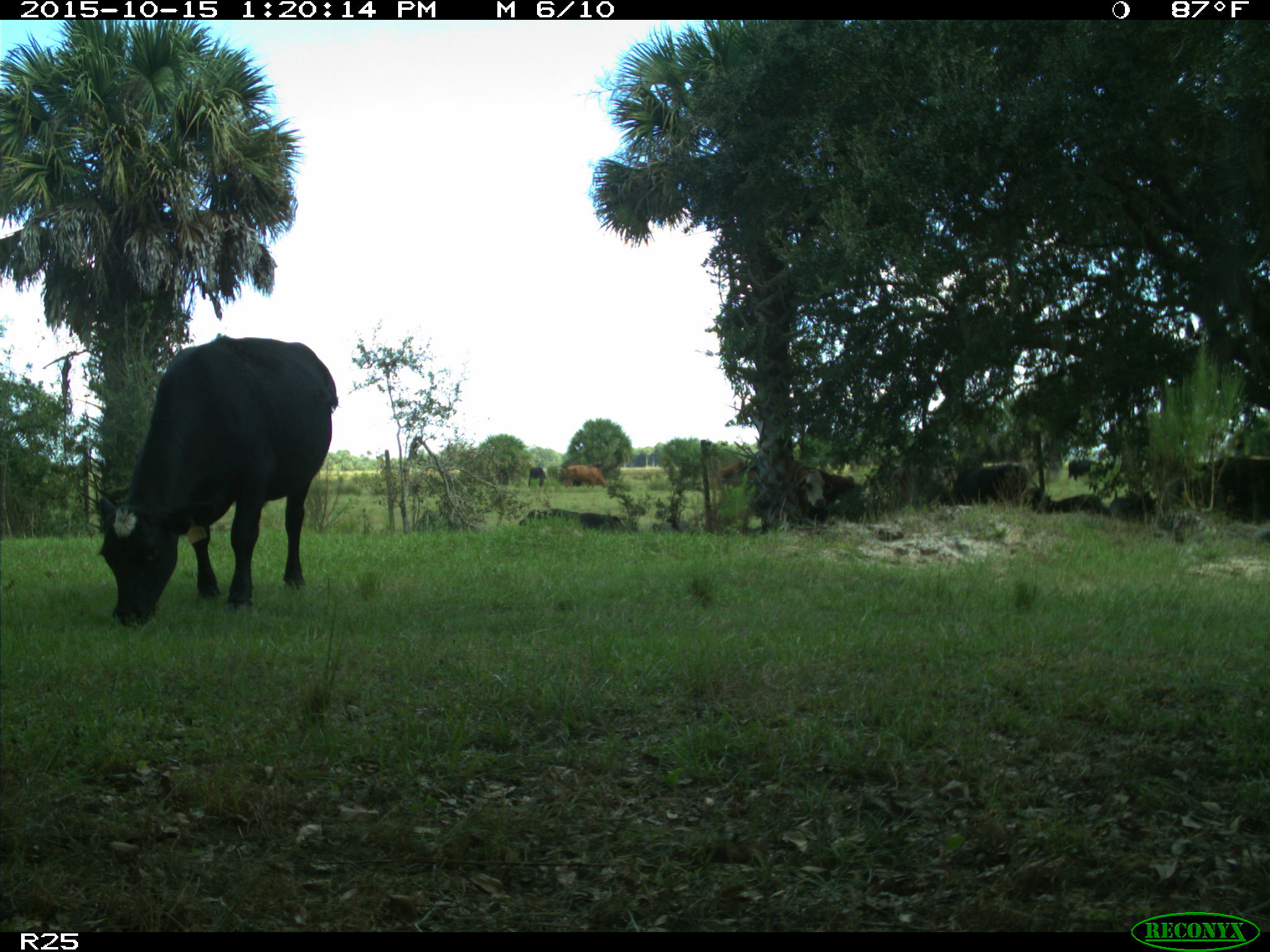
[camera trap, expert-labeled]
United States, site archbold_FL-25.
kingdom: Animalia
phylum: Chordata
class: Mammalia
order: Artiodactyla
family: Bovidae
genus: Bos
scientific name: Bos taurus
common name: domestic cow